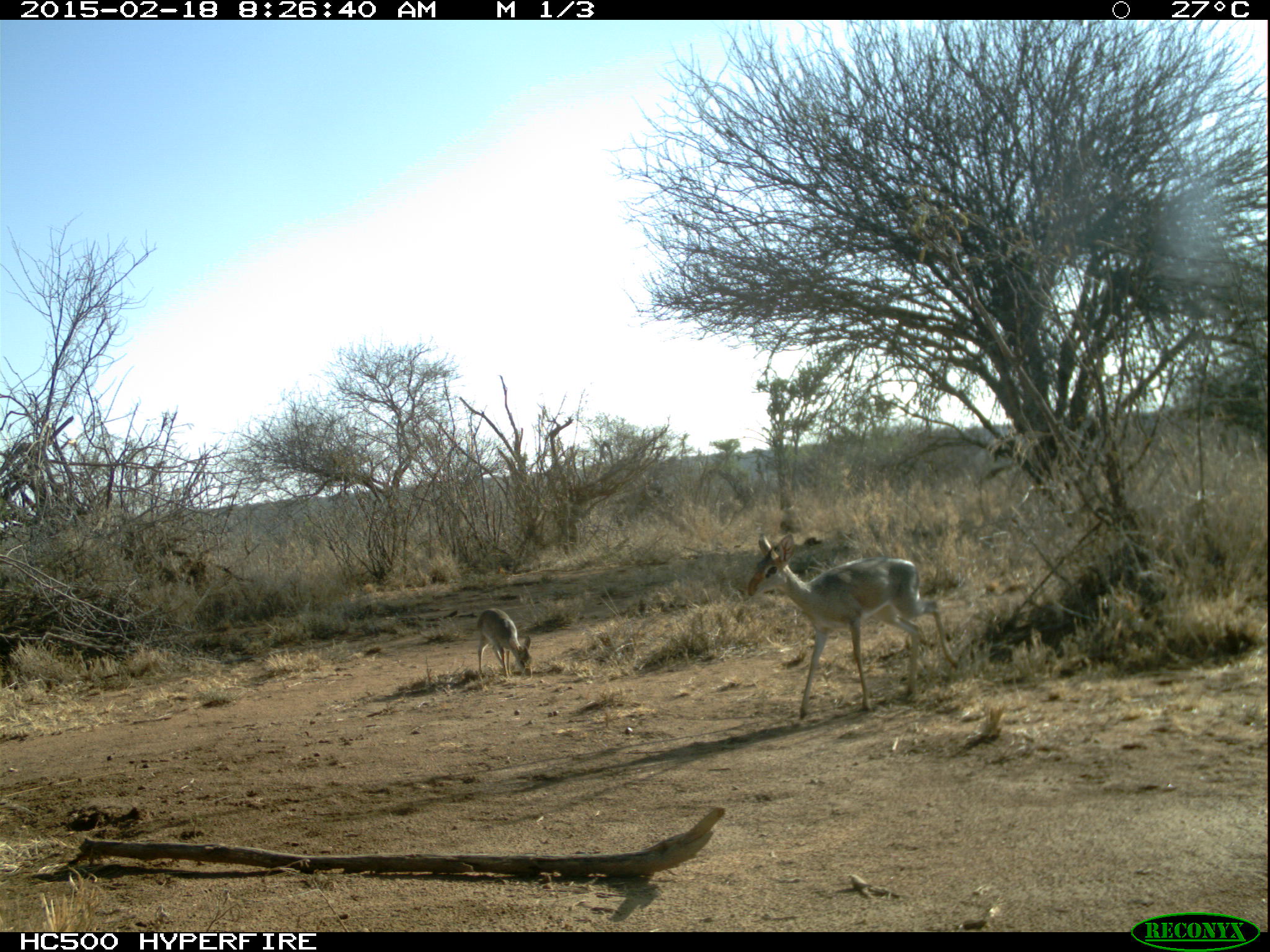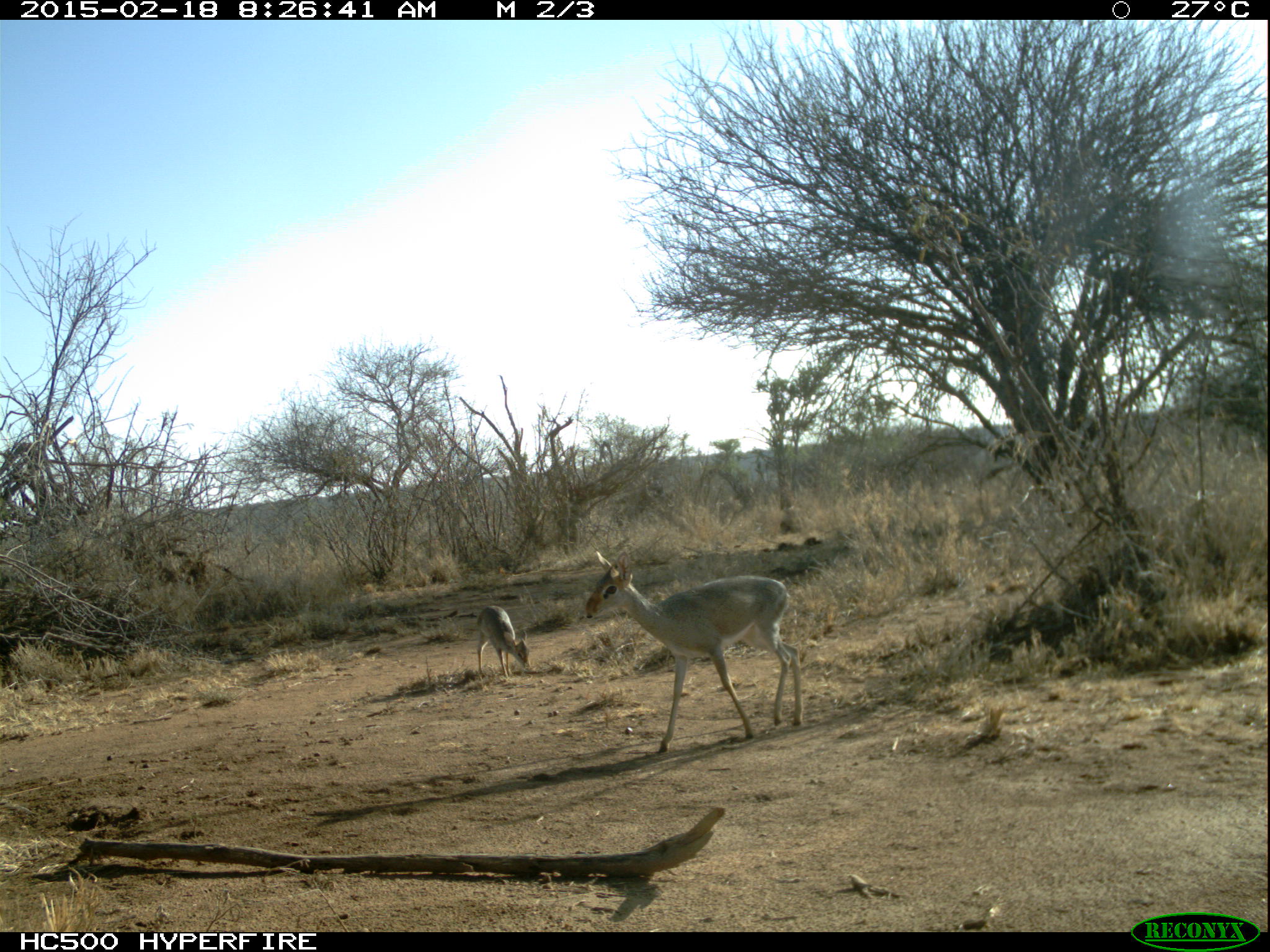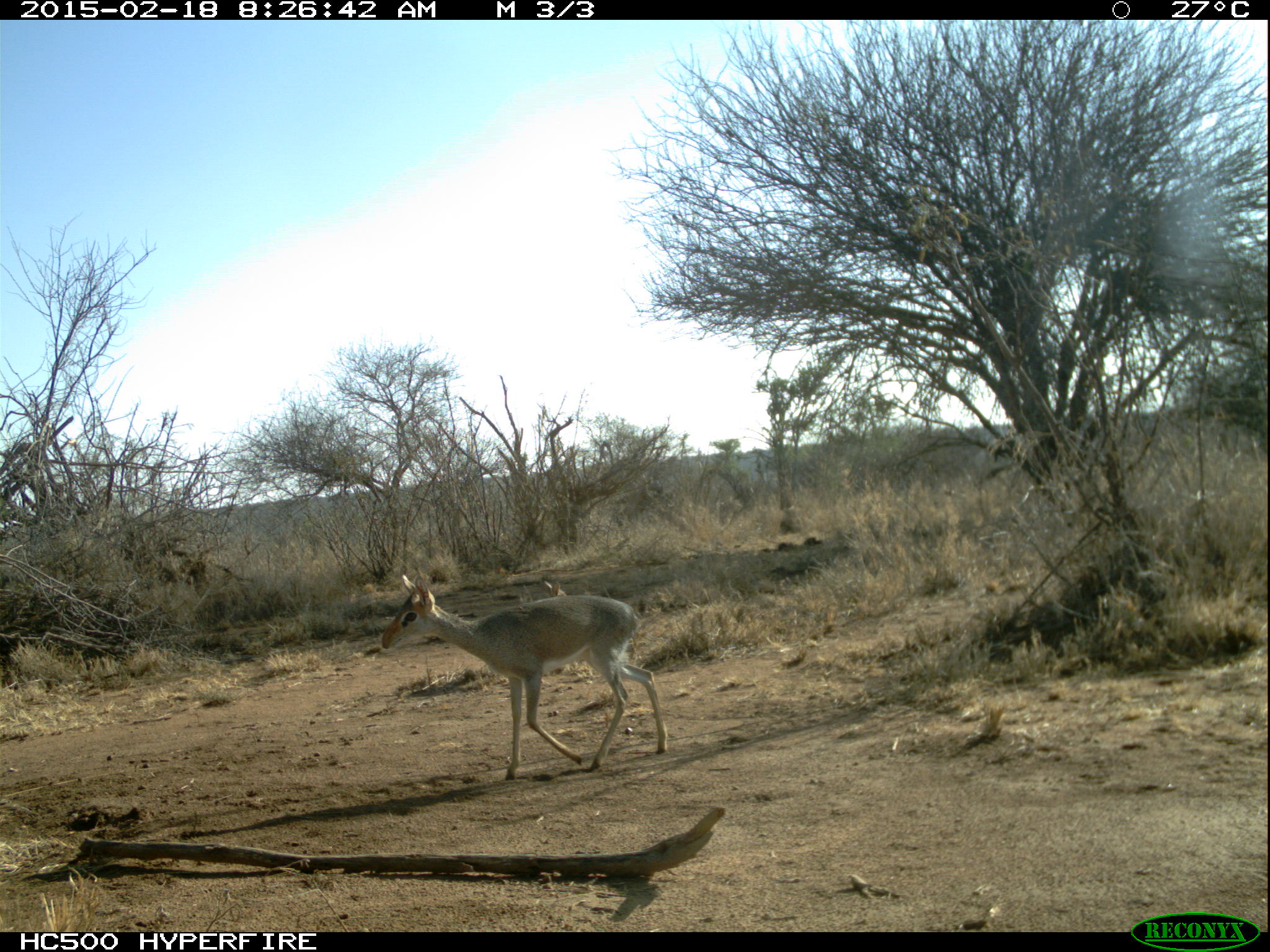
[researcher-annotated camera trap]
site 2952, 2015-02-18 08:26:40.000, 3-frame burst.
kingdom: Animalia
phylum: Chordata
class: Mammalia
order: Artiodactyla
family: Bovidae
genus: Madoqua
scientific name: Madoqua guentheri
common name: günther's dik-dik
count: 2